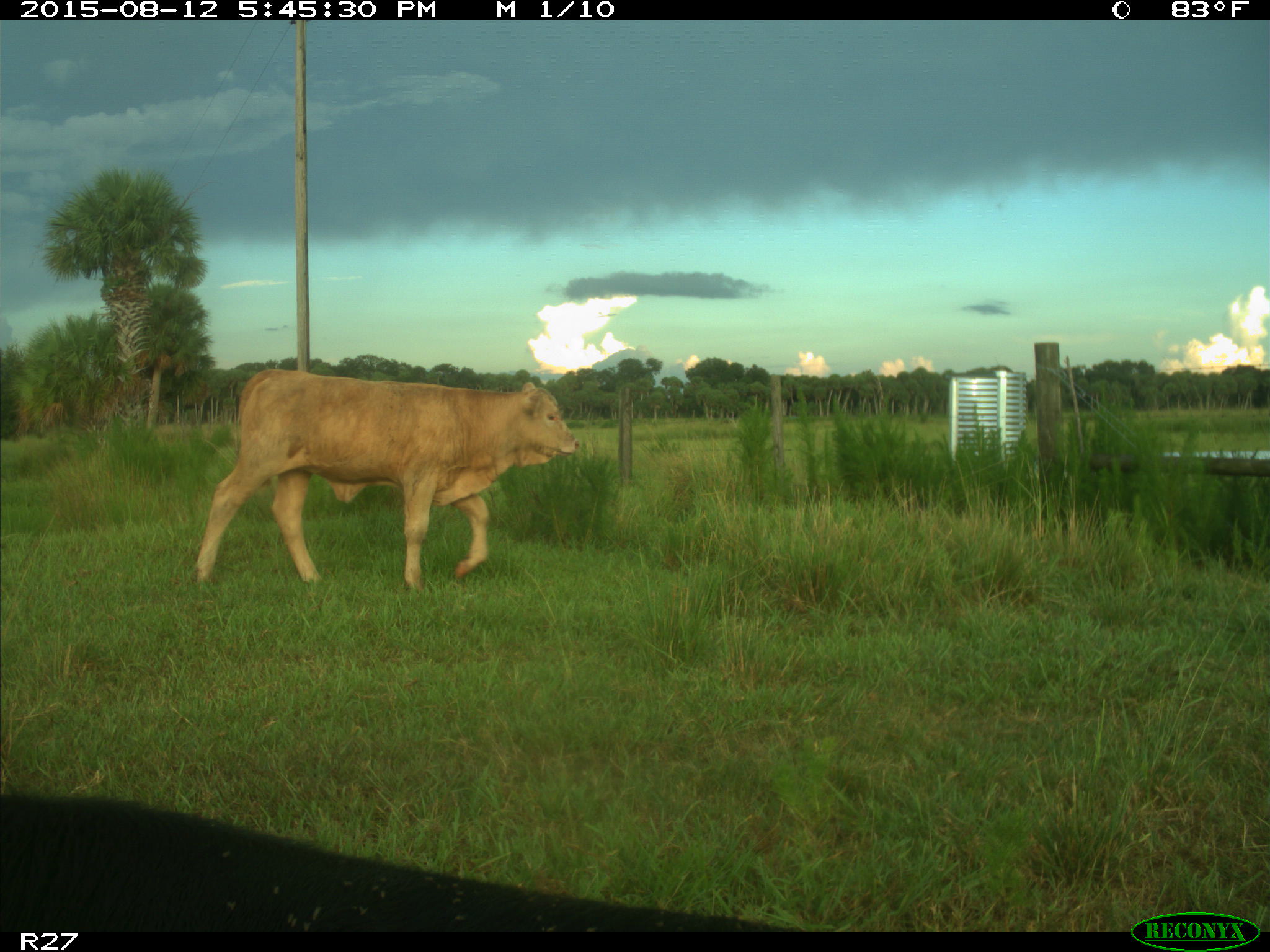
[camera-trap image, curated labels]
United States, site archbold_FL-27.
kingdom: Animalia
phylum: Chordata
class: Mammalia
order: Artiodactyla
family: Bovidae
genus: Bos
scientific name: Bos taurus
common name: domestic cow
Bos taurus (domestic cow).